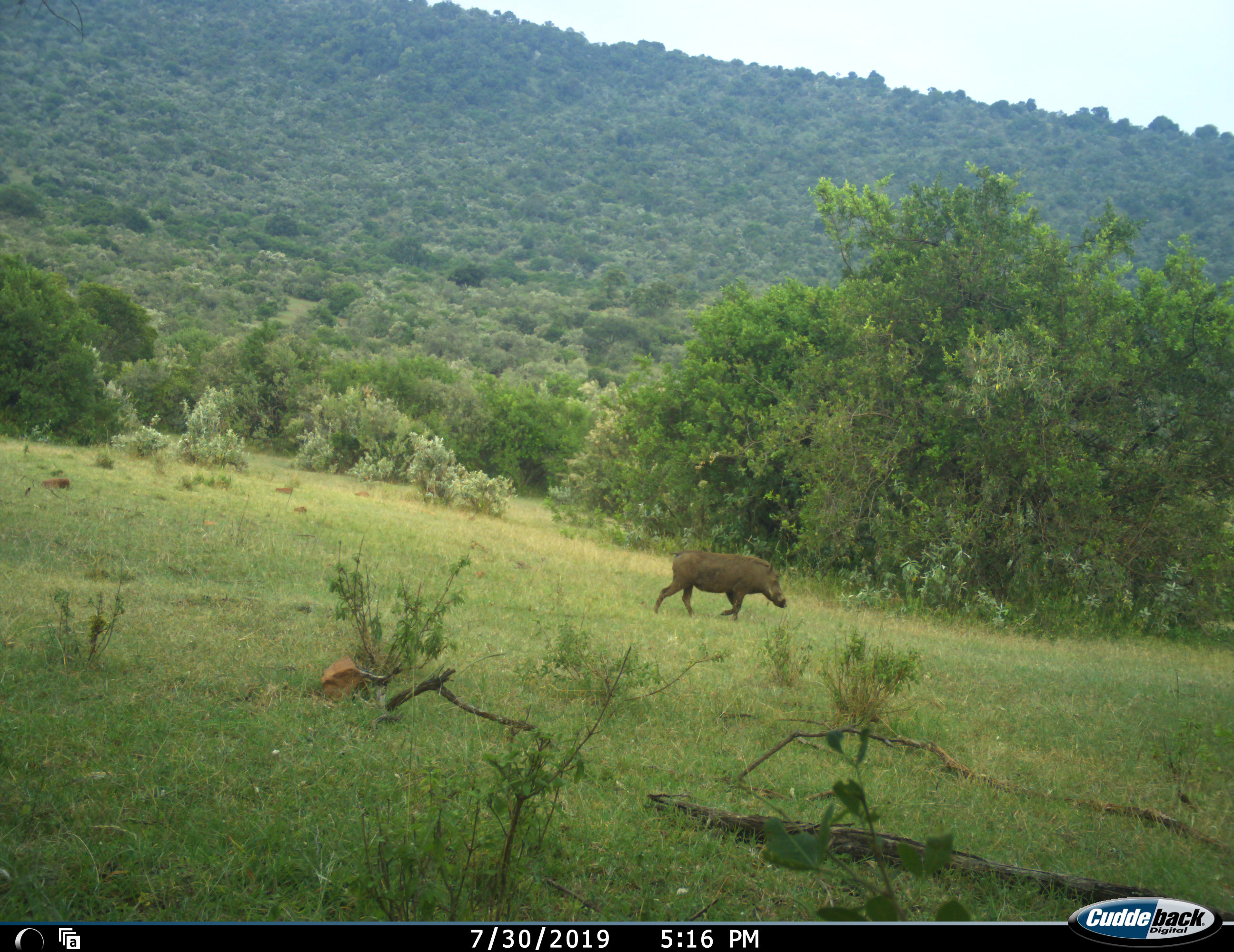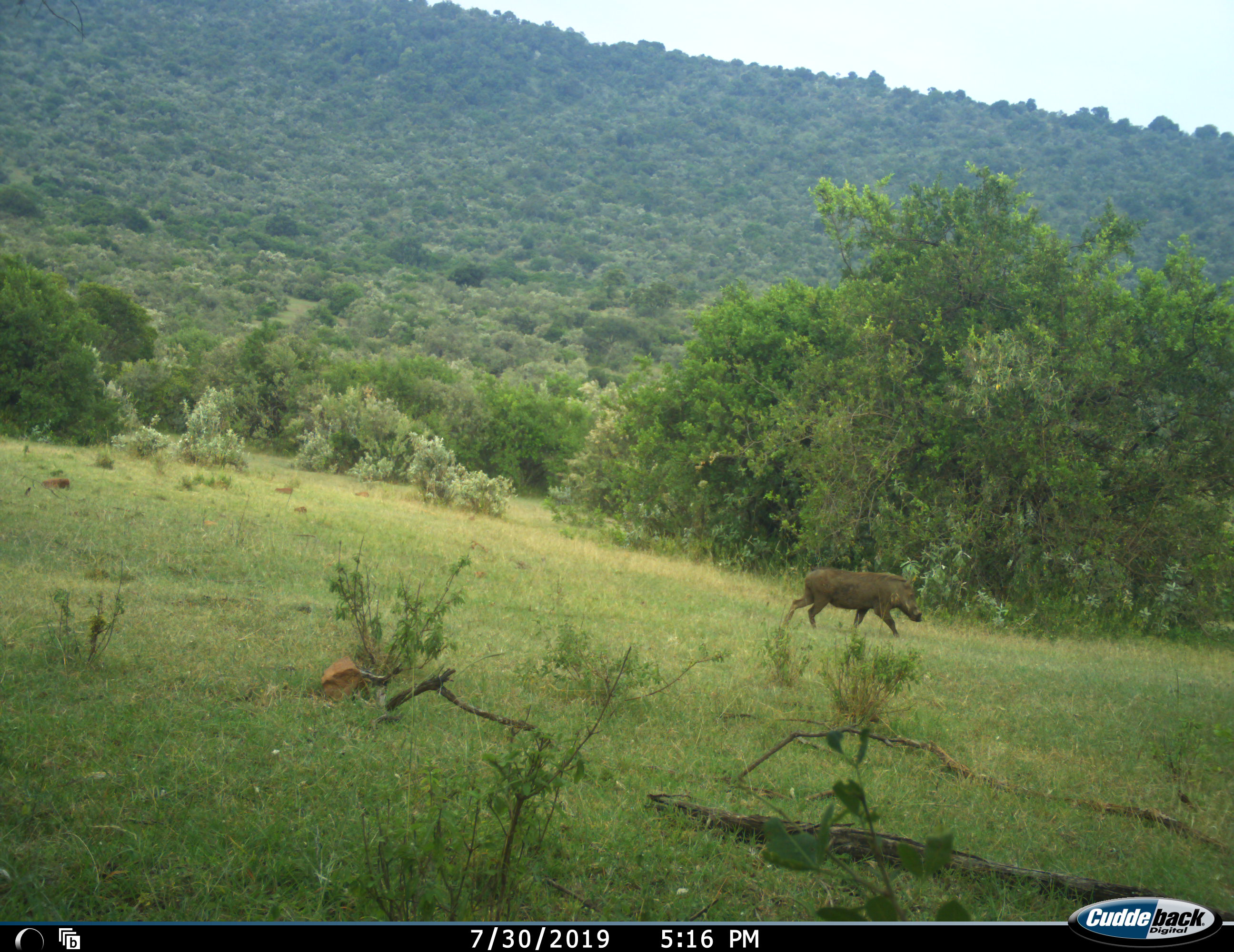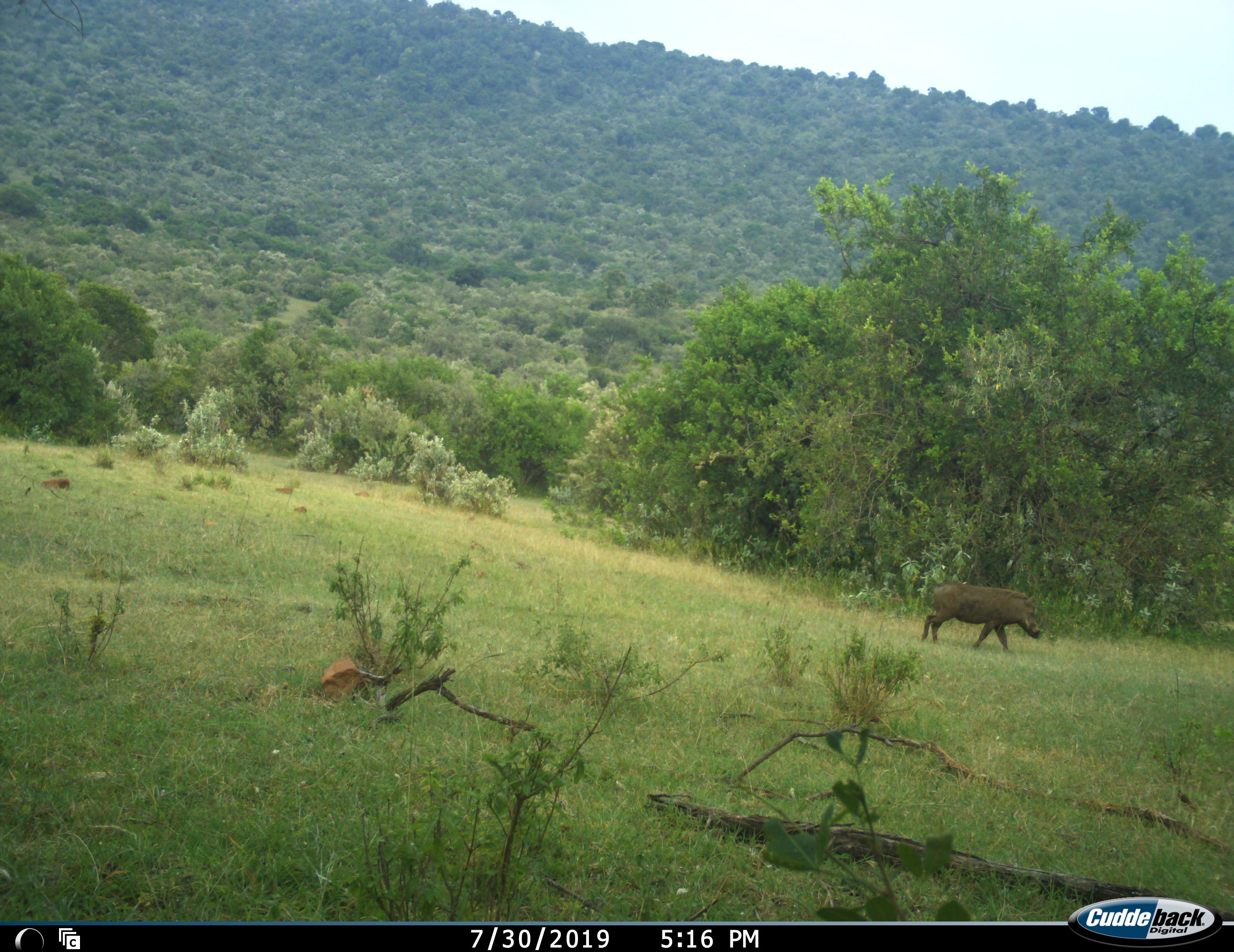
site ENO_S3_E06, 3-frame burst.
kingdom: Animalia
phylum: Chordata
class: Mammalia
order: Artiodactyla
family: Suidae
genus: Phacochoerus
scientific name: Phacochoerus africanus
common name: warthog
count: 1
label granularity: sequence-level